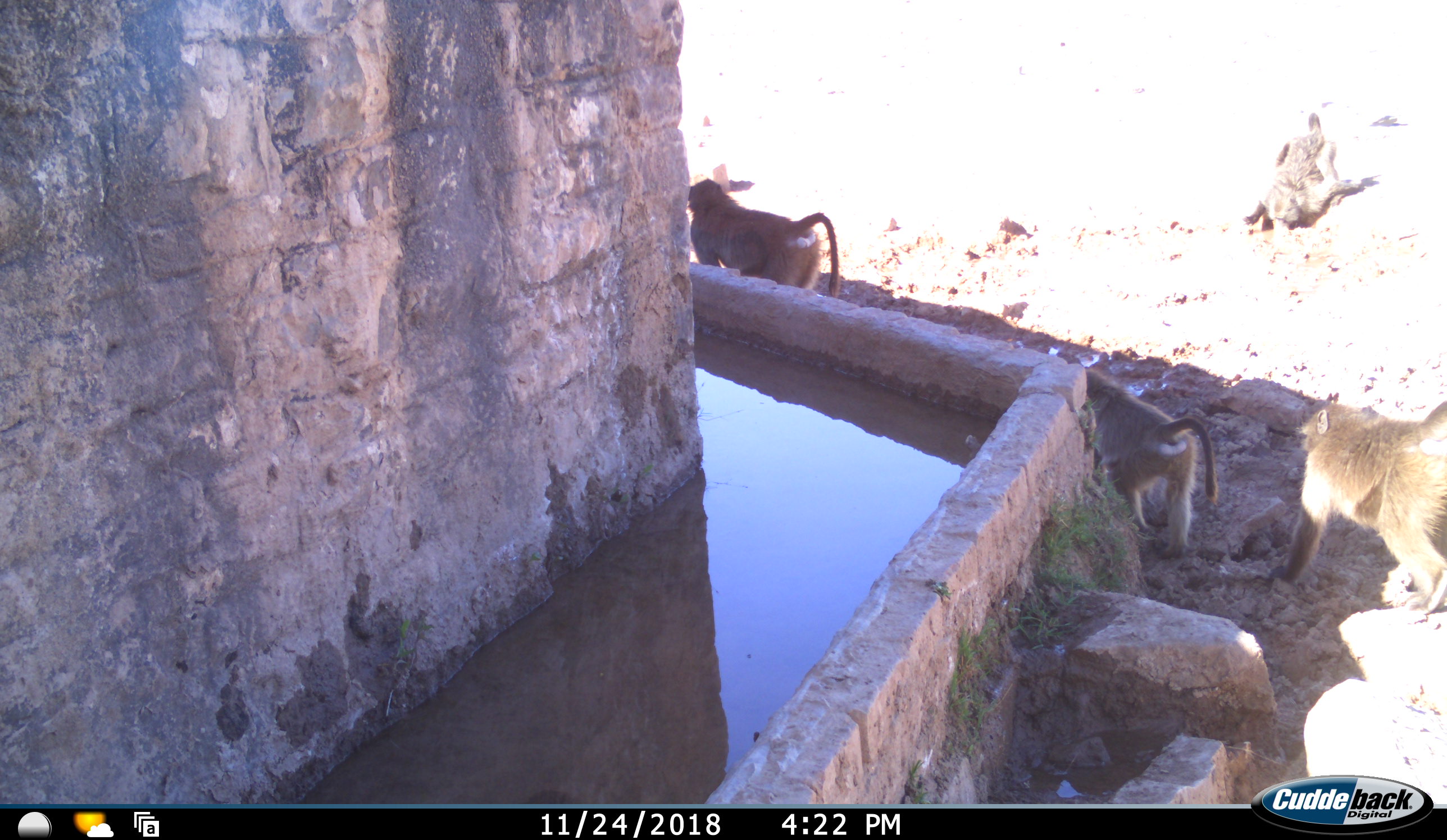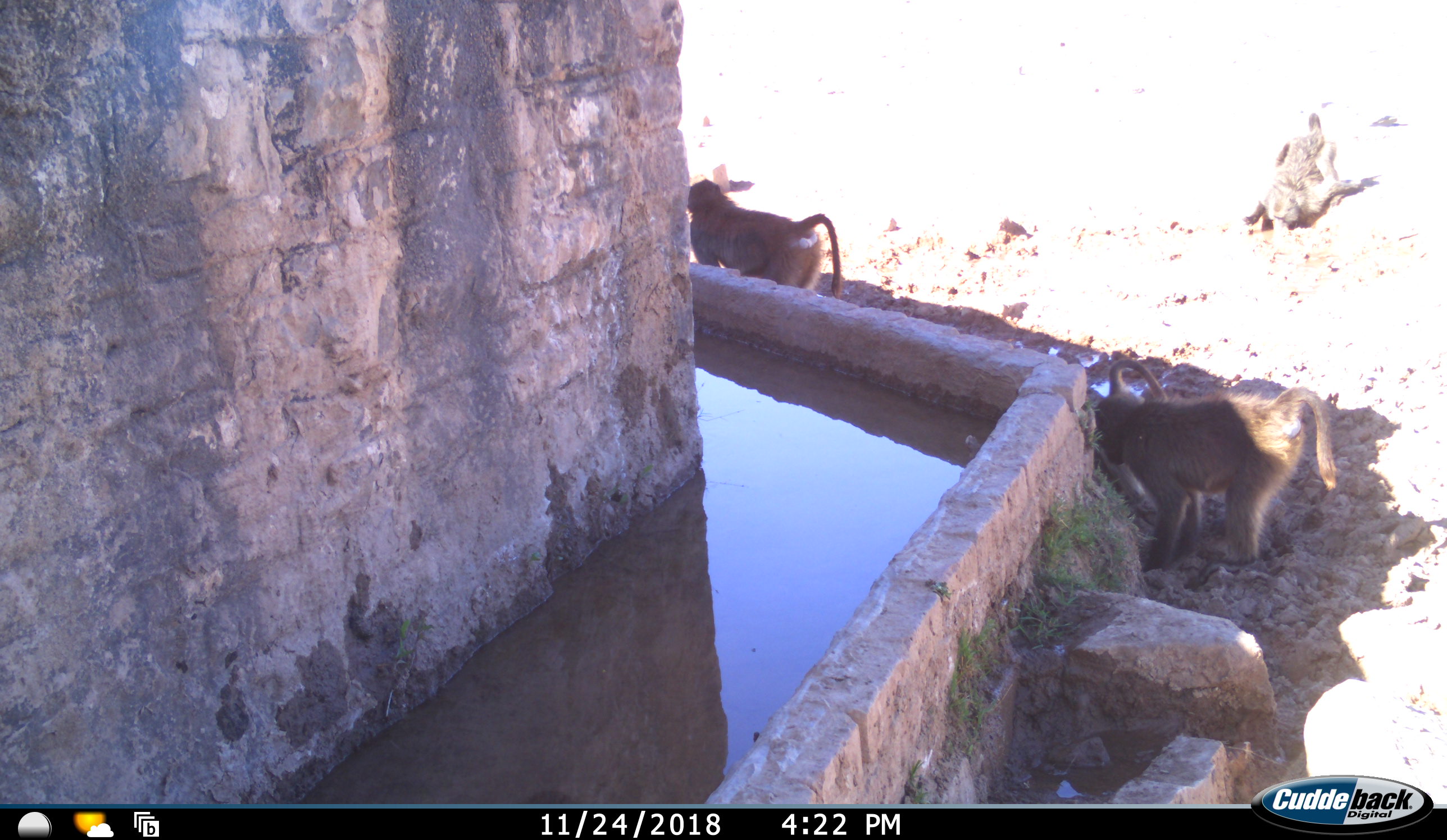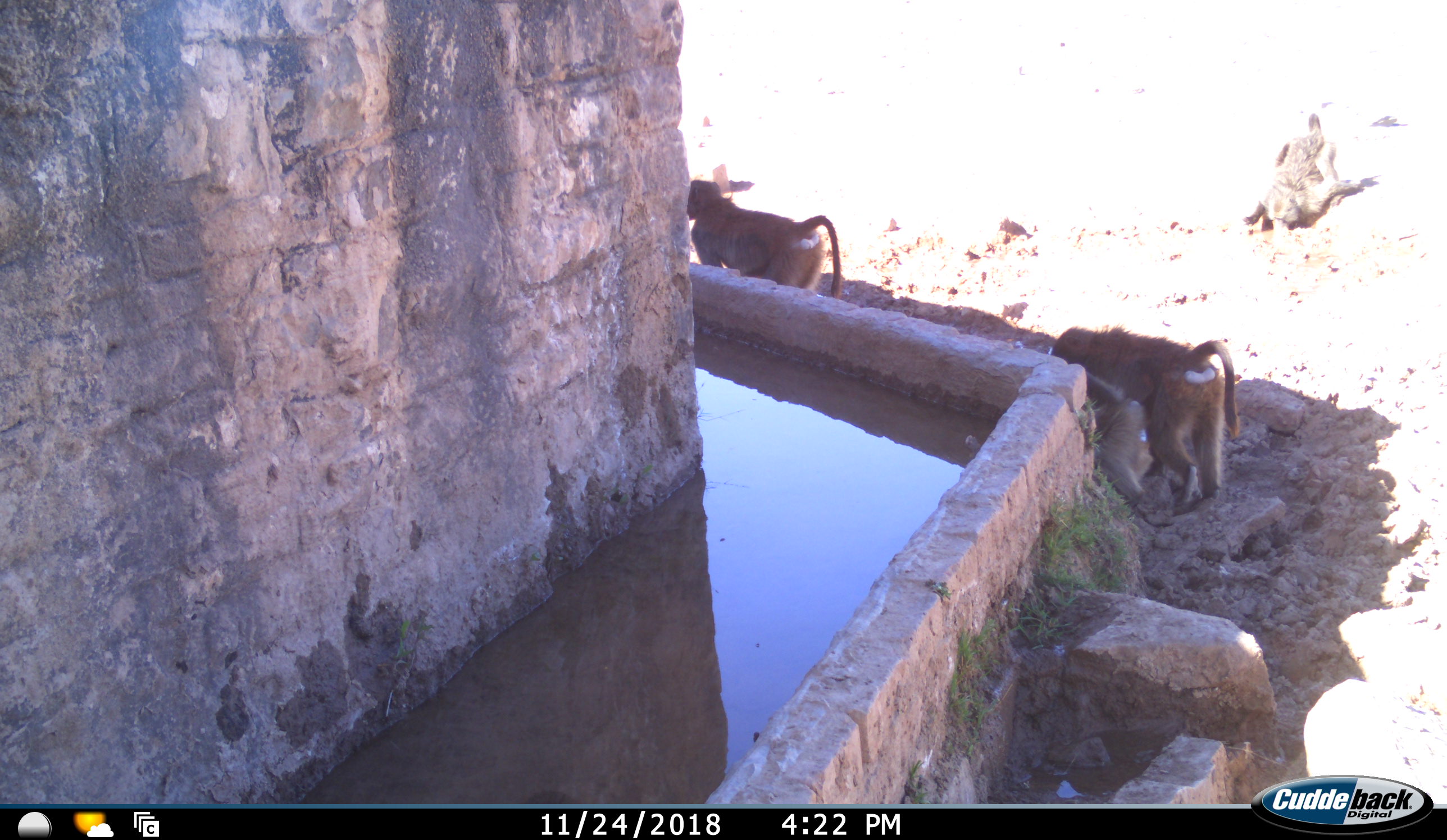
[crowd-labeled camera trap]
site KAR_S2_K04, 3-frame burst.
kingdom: Animalia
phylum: Chordata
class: Mammalia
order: Primates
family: Cercopithecidae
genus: Papio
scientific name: Papio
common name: baboon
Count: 4.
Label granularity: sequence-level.